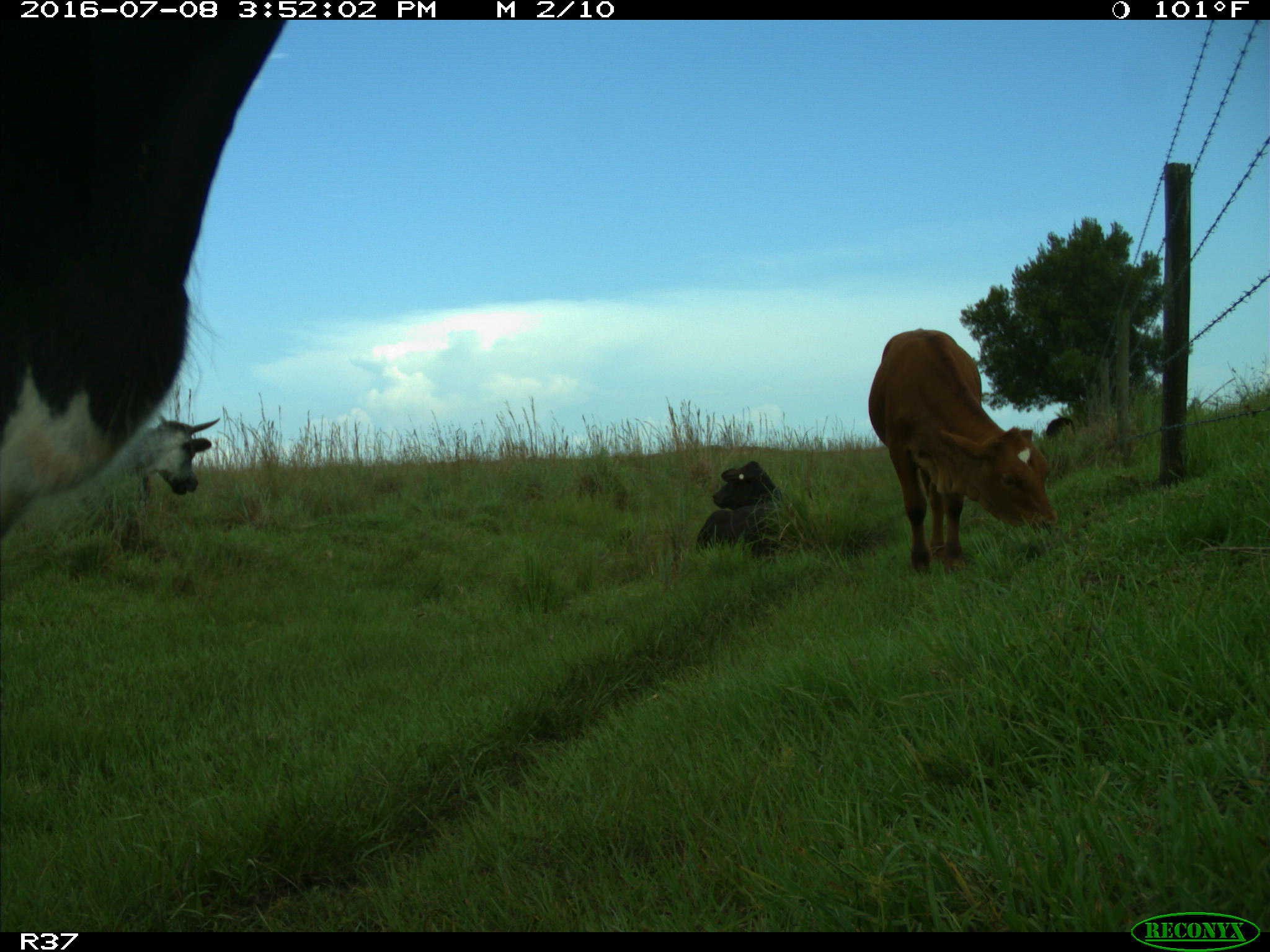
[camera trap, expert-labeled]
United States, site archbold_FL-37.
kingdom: Animalia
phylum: Chordata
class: Mammalia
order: Artiodactyla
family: Bovidae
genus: Bos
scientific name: Bos taurus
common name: domestic cow